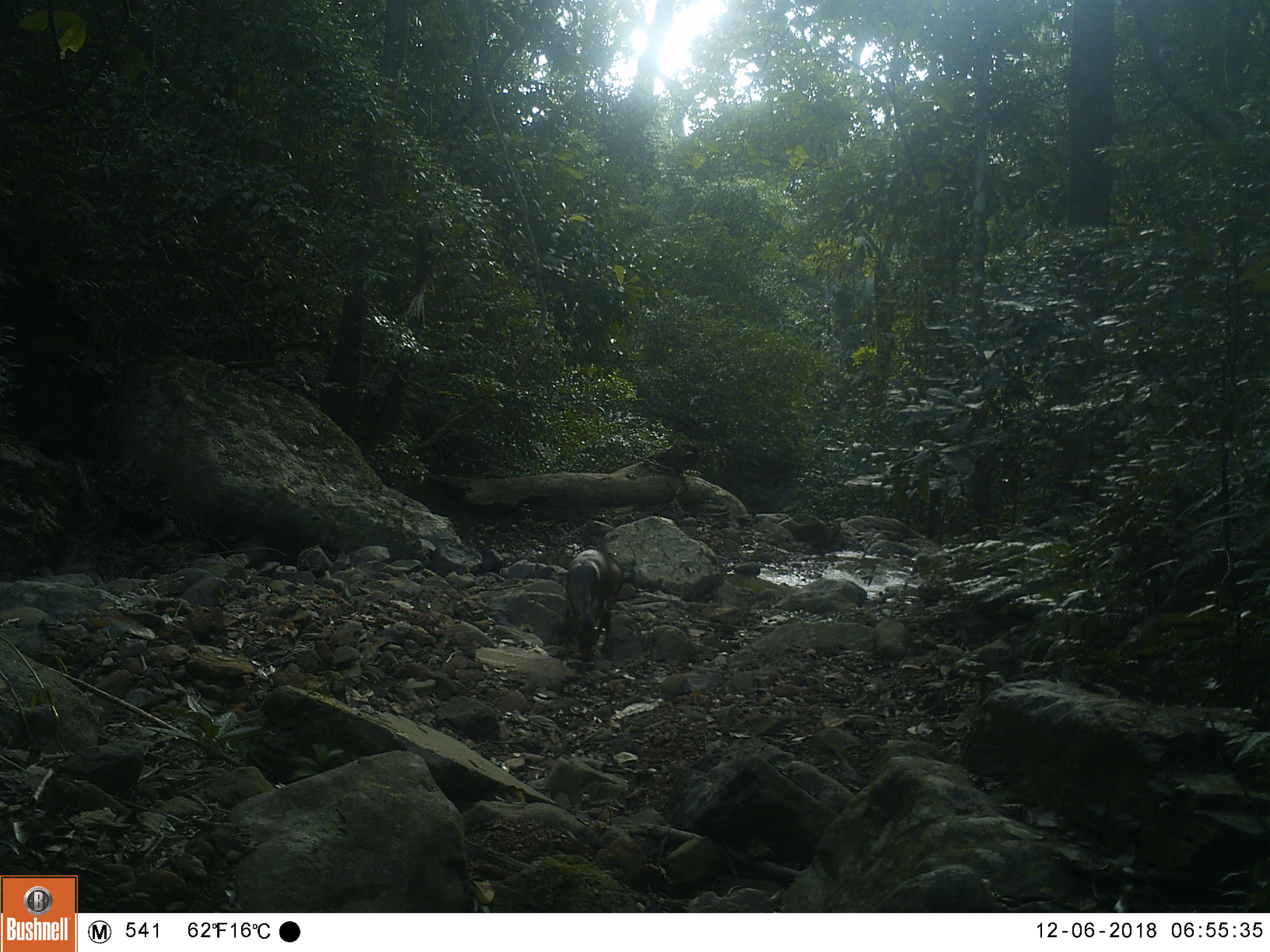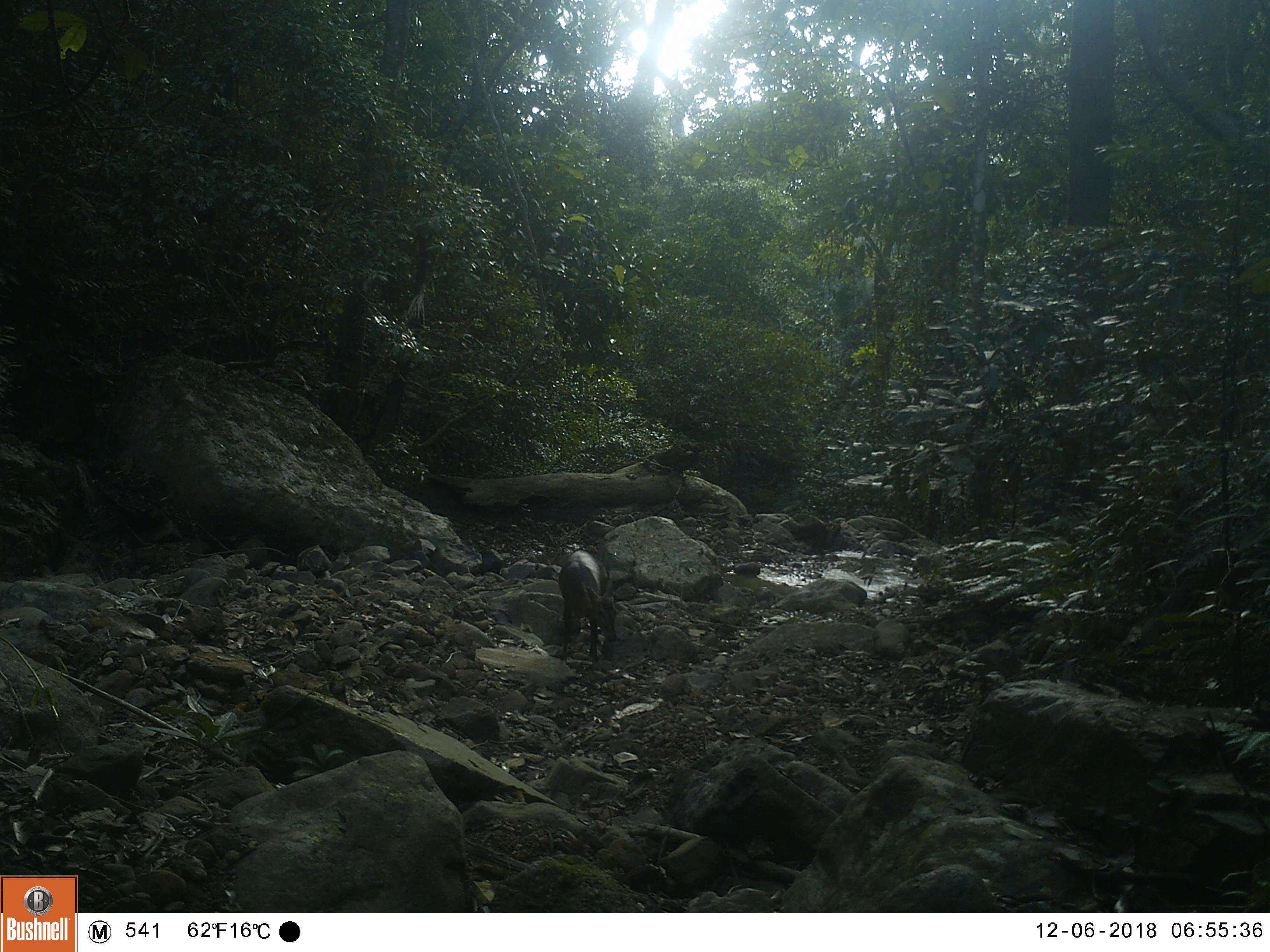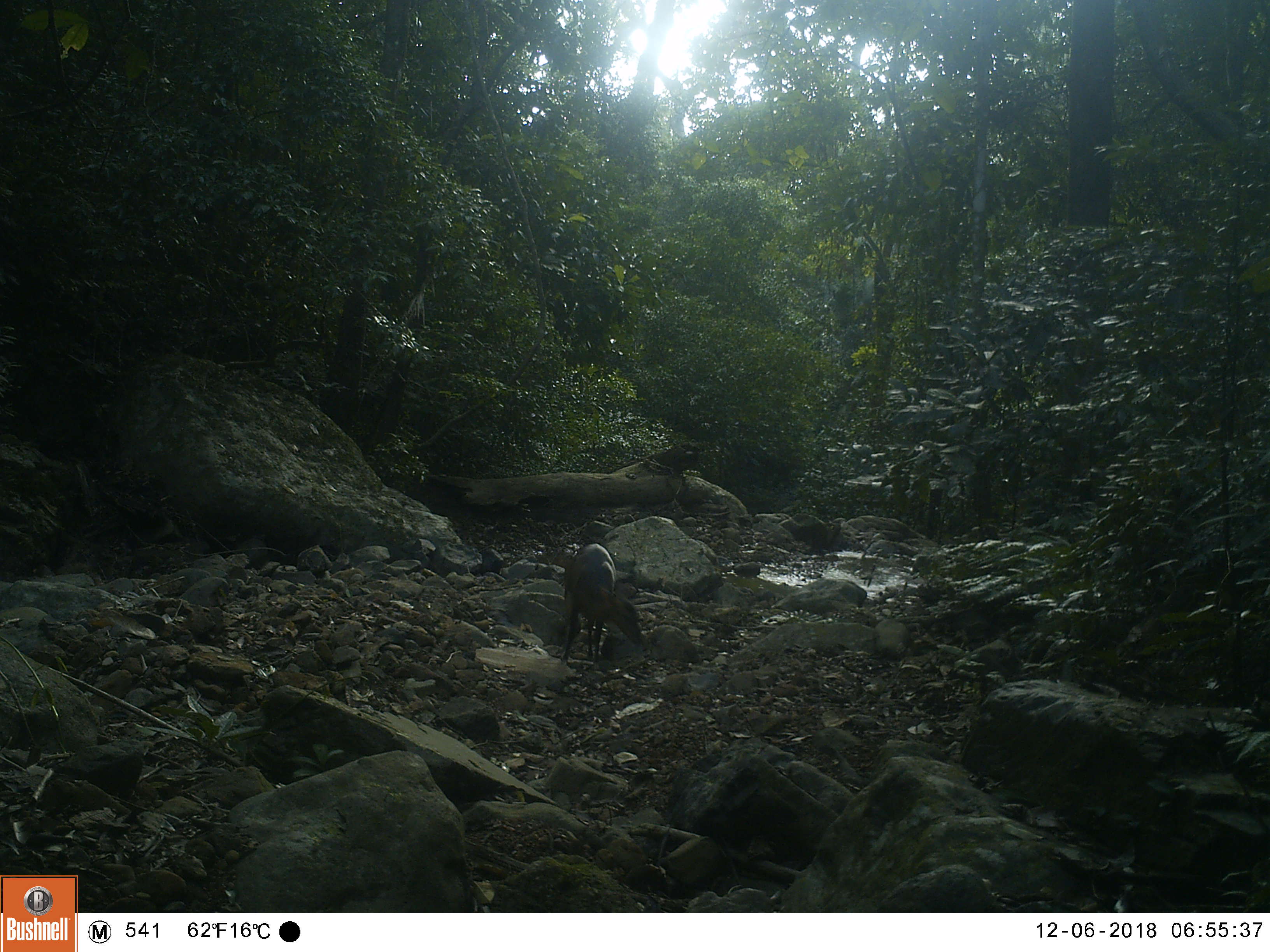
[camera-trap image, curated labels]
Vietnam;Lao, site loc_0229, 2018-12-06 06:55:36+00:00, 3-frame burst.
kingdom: Animalia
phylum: Chordata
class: Mammalia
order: Artiodactyla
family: Cervidae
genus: Muntiacus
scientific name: Muntiacus vuquangensis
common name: large-antlered muntjac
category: large antlered muntjac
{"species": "large antlered muntjac (large-antlered muntjac) (Muntiacus vuquangensis)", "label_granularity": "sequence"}